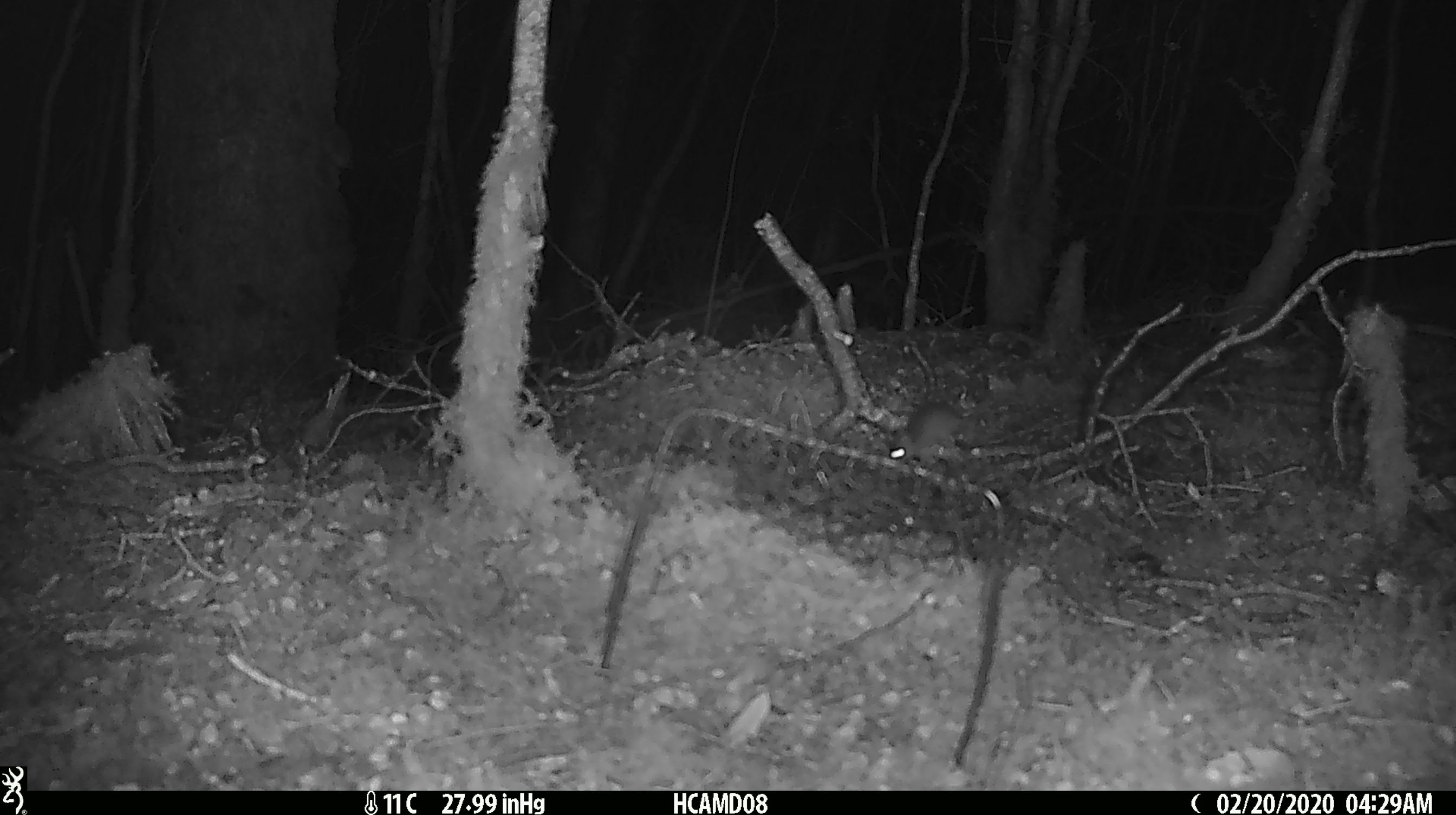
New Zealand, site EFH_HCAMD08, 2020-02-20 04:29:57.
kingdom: Animalia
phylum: Chordata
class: Mammalia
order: Rodentia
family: Muridae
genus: Mus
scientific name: Mus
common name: mouse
Mouse (Mus).